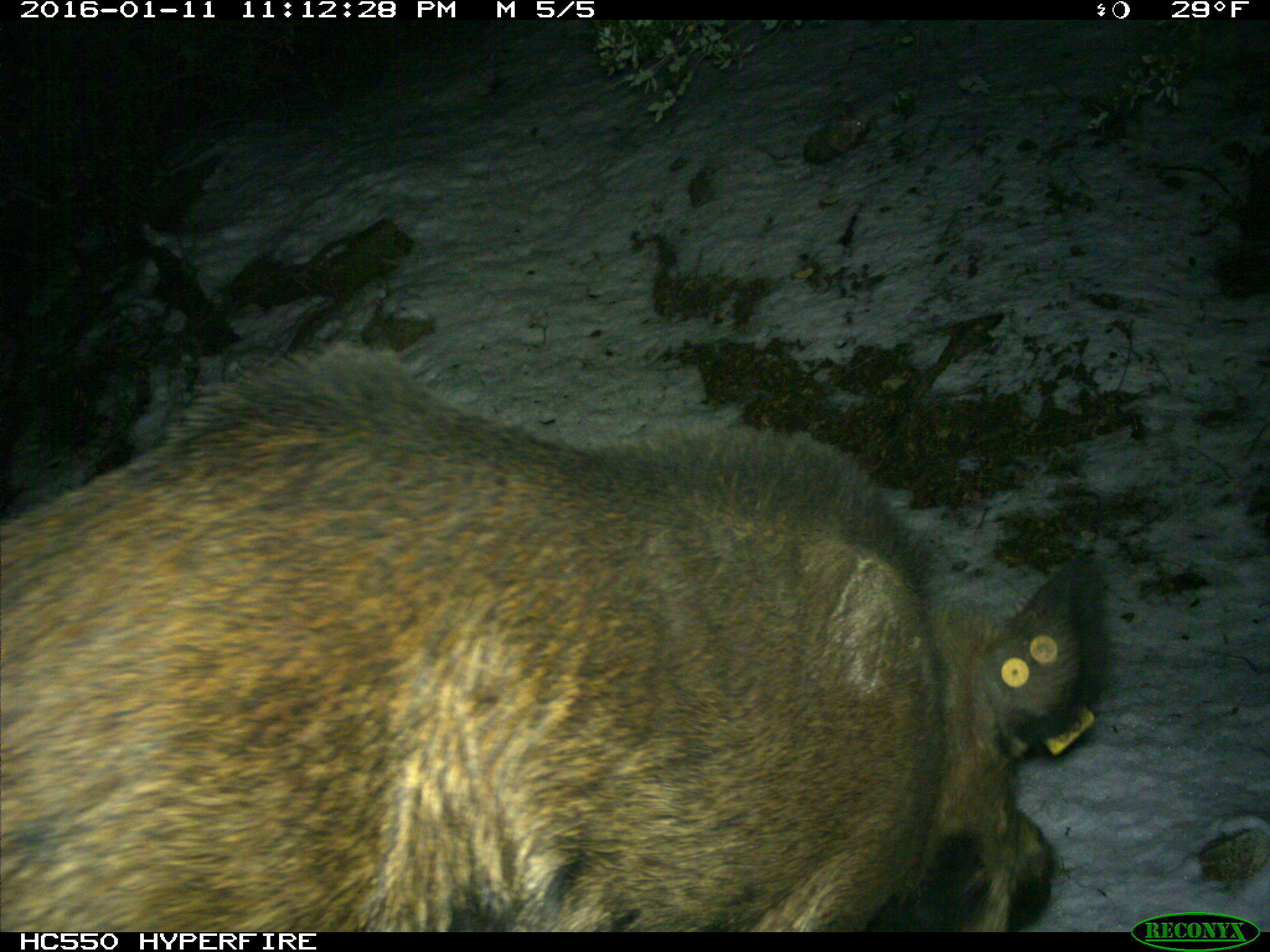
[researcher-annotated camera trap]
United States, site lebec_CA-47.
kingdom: Animalia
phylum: Chordata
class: Mammalia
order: Artiodactyla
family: Suidae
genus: Sus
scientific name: Sus scrofa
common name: wild boar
Sus scrofa (wild boar).